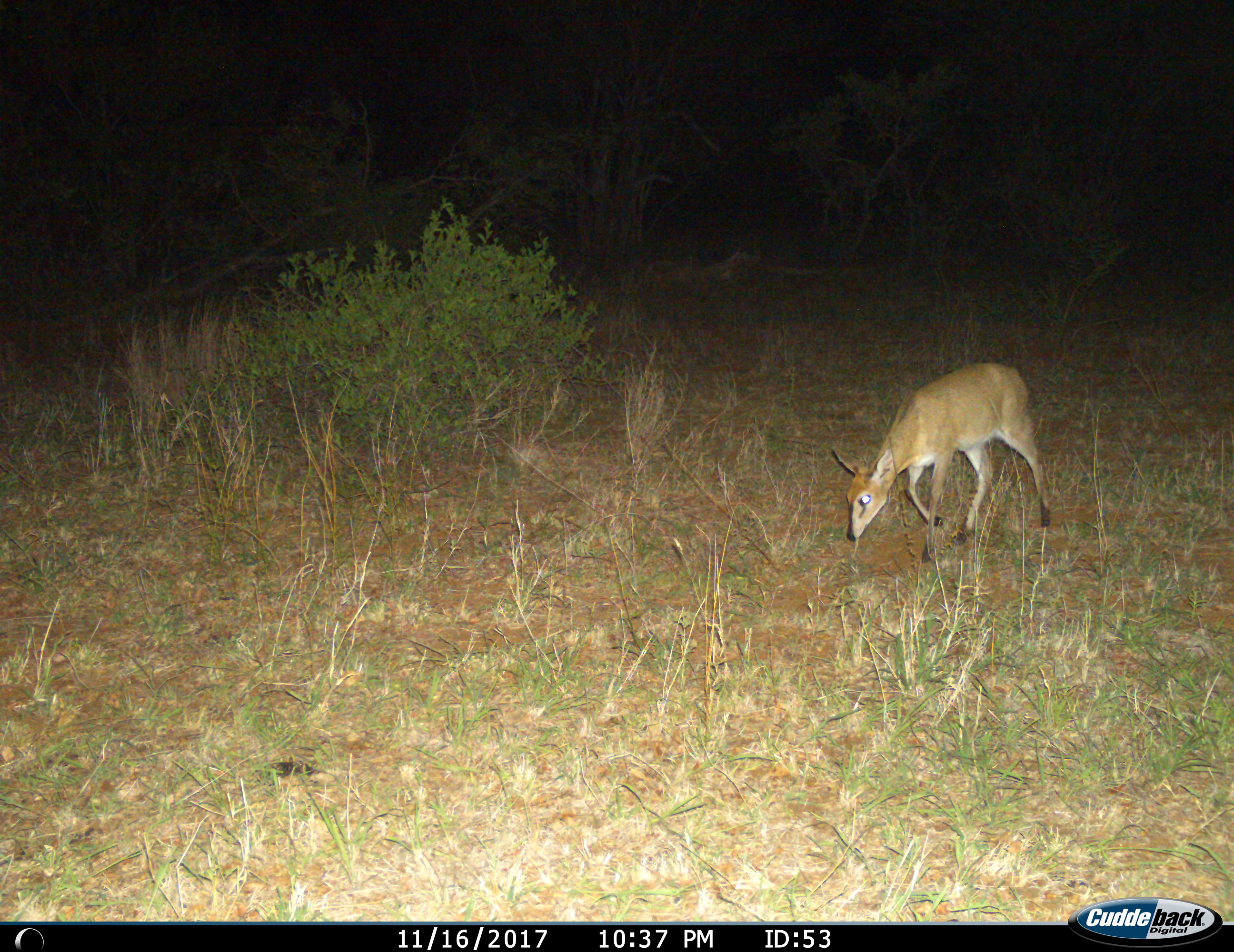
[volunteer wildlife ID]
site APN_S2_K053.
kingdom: Animalia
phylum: Chordata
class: Mammalia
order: Artiodactyla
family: Bovidae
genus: Sylvicapra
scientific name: Sylvicapra grimmia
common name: common duiker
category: duikercommongrey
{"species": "duikercommongrey (common duiker) (Sylvicapra grimmia)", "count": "1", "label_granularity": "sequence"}